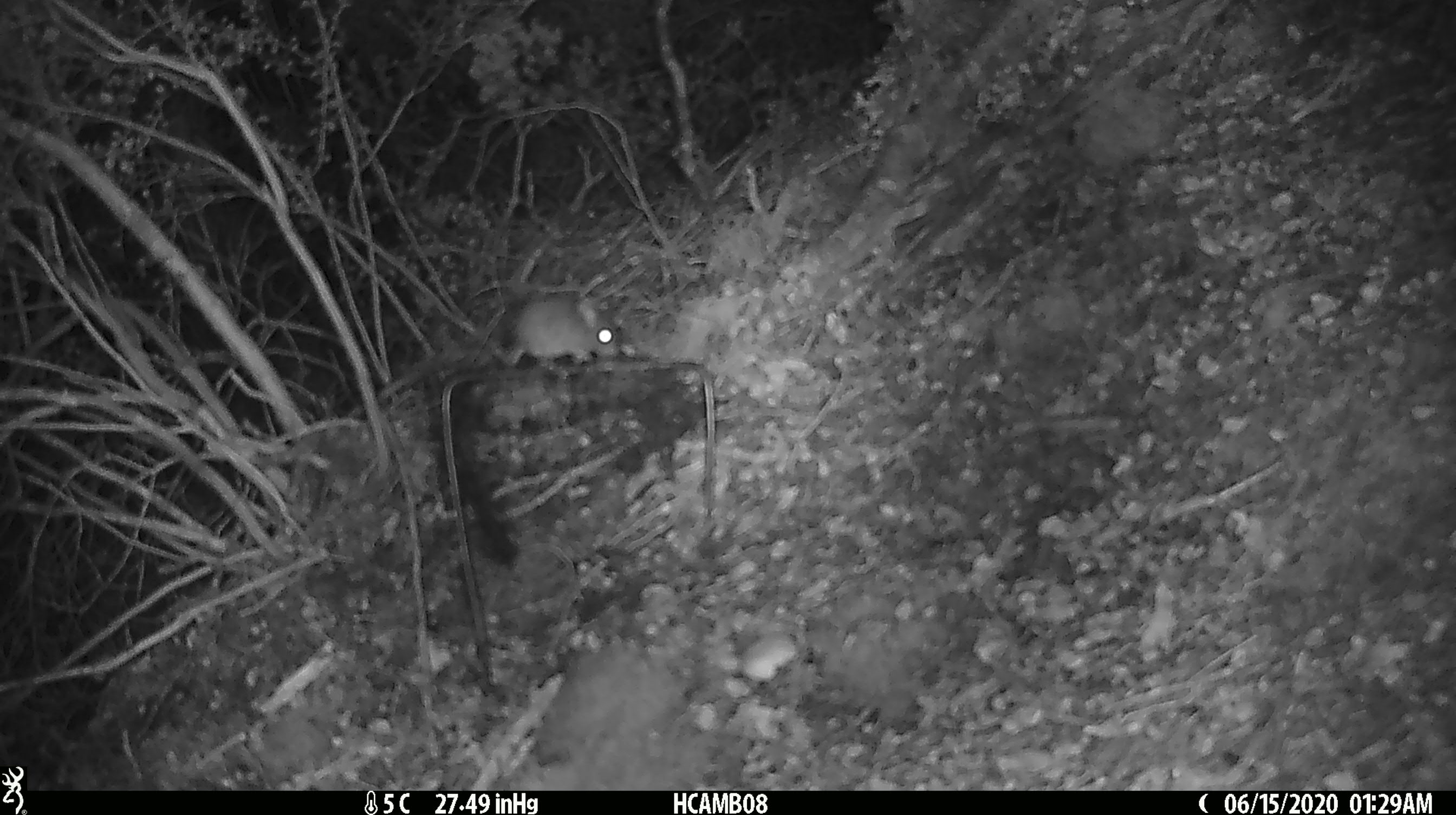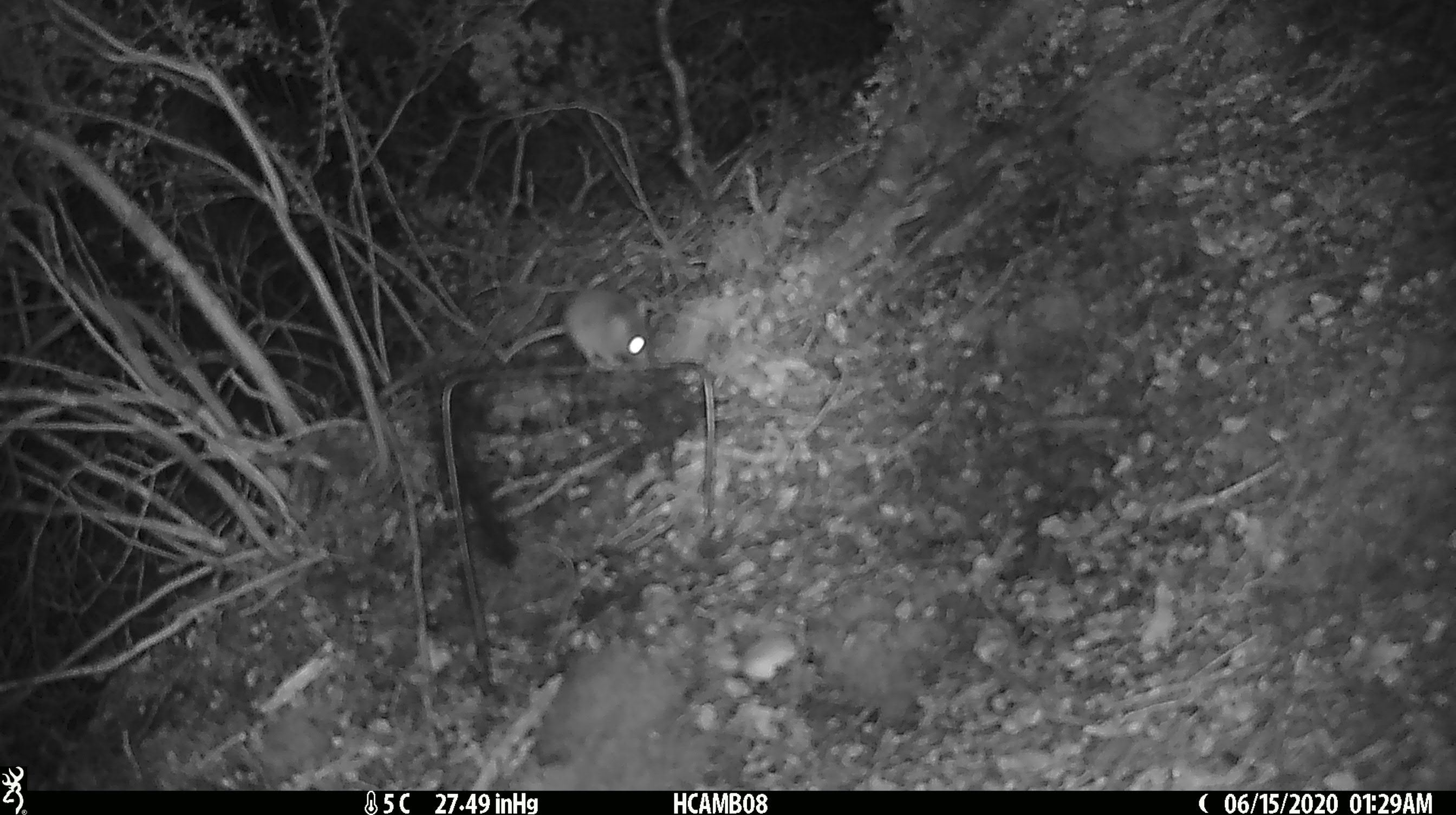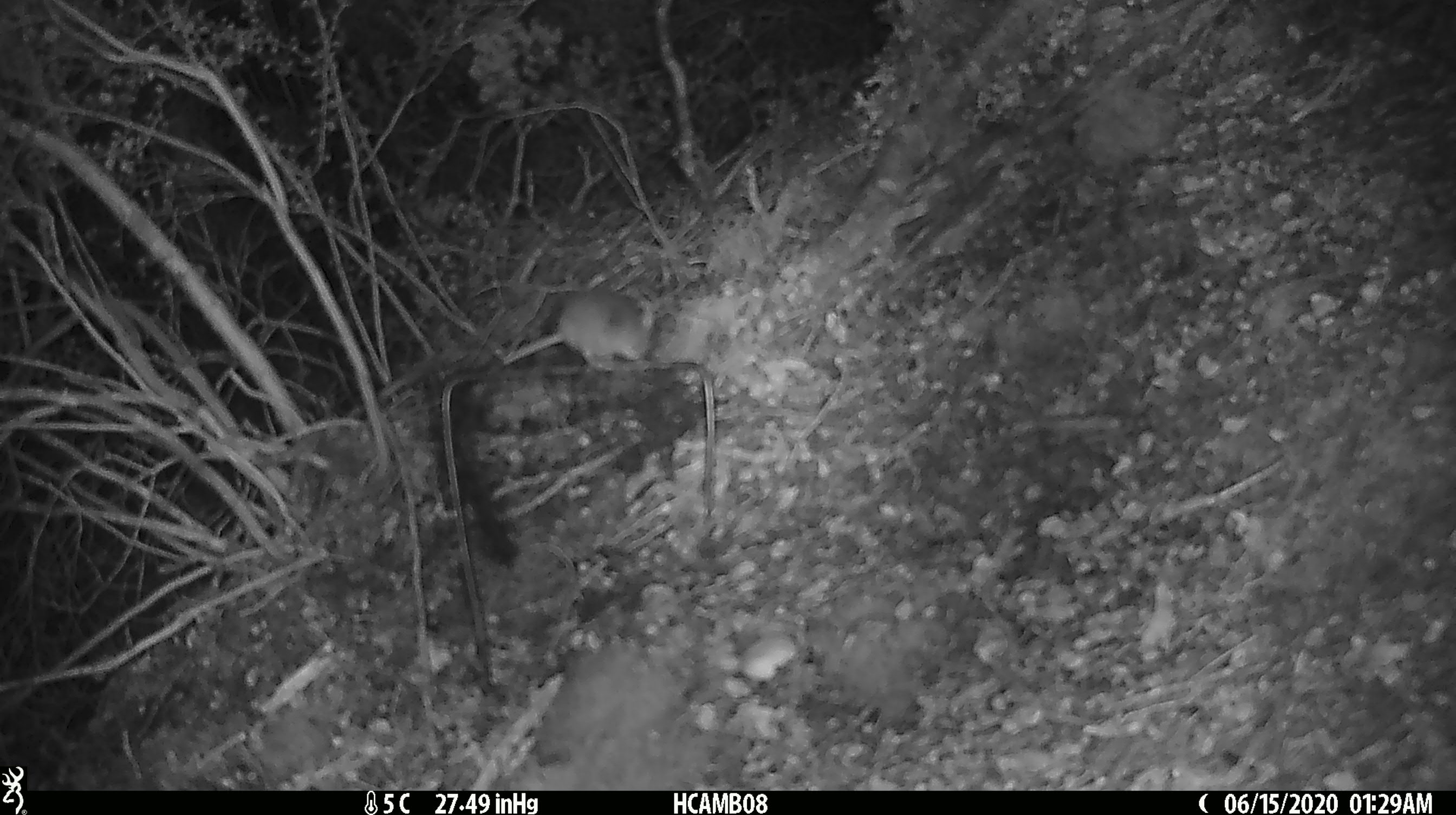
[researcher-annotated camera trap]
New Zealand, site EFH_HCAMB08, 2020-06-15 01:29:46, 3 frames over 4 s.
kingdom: Animalia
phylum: Chordata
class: Mammalia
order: Rodentia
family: Muridae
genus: Mus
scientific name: Mus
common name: mouse